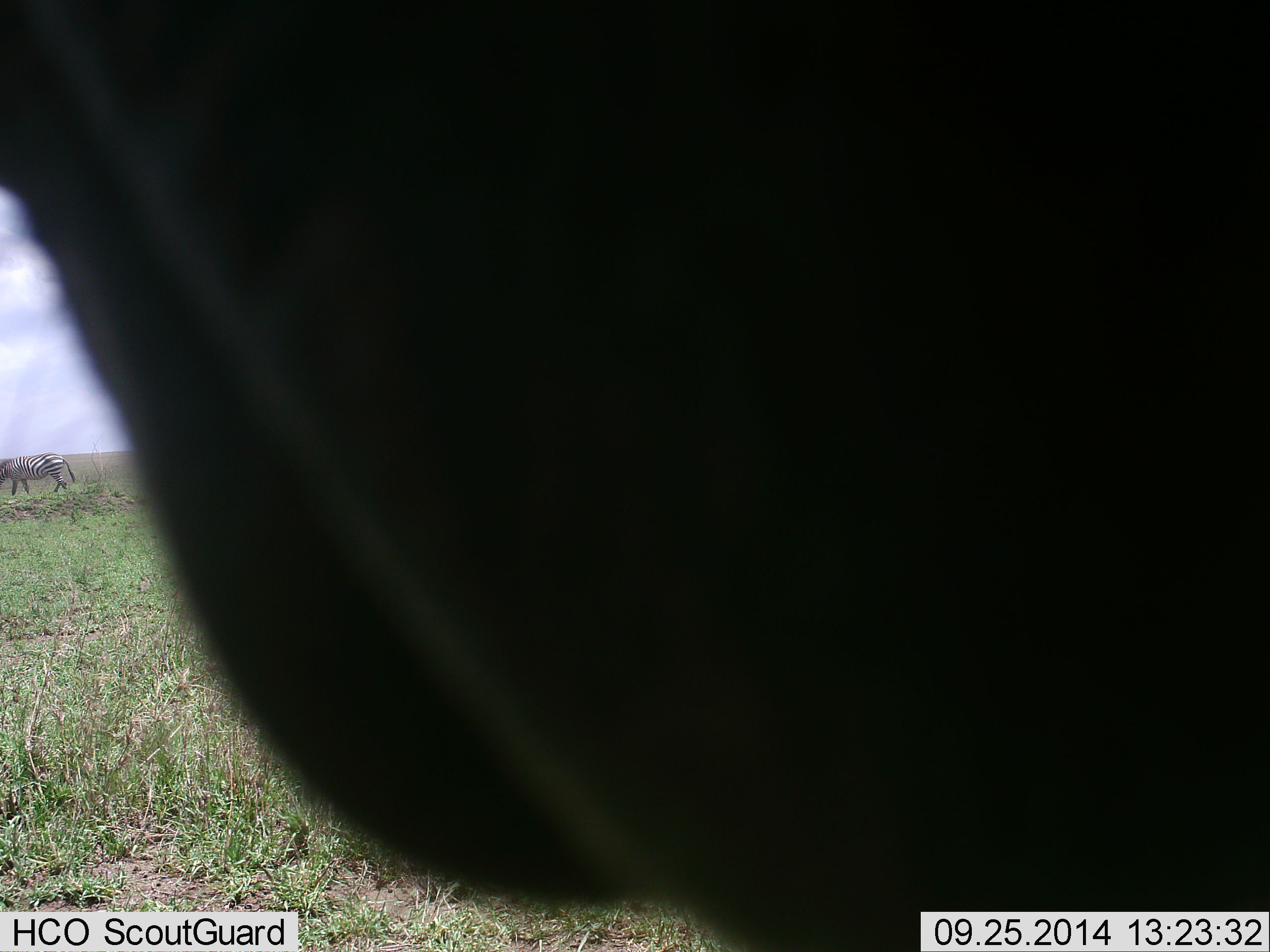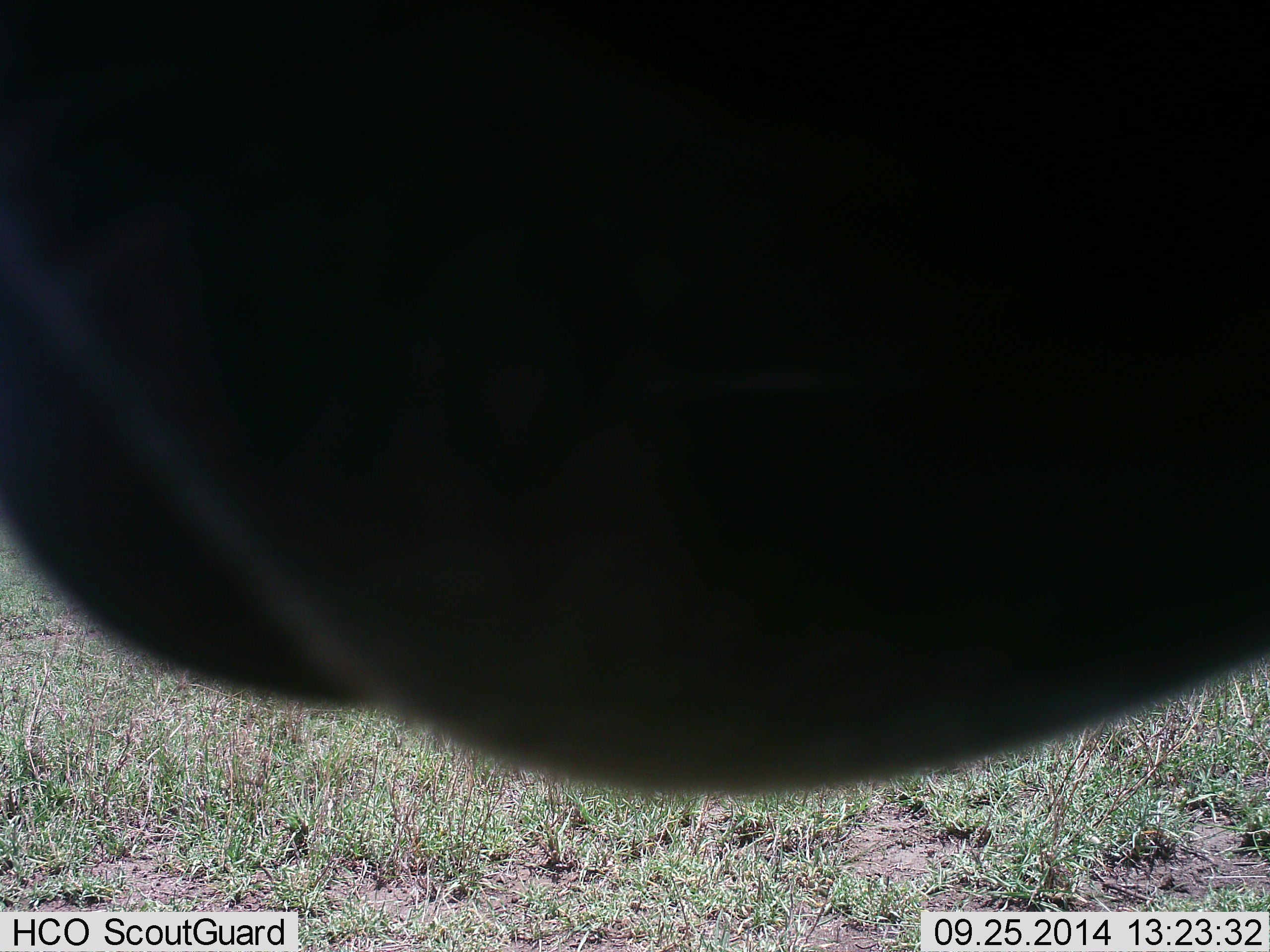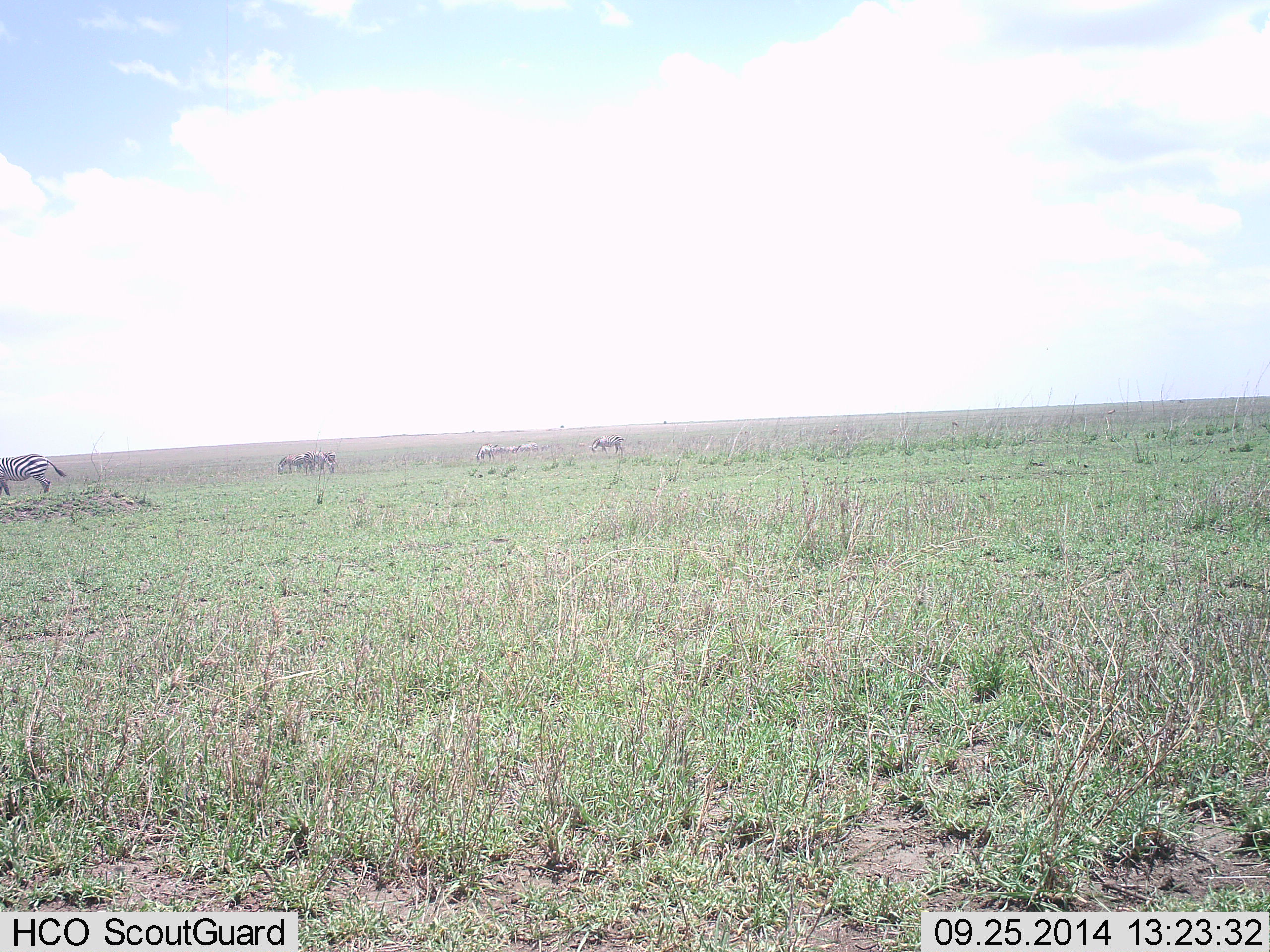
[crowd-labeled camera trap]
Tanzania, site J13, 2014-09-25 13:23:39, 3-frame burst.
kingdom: Animalia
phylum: Chordata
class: Mammalia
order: Perissodactyla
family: Equidae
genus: Equus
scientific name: Equus quagga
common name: plains zebra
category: zebra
Zebra (plains zebra) (Equus quagga), count 8. Behavior (volunteer vote fractions): standing 75%, resting 0%, moving 42%, interacting 17%. Young present (vote fraction): 0%. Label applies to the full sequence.